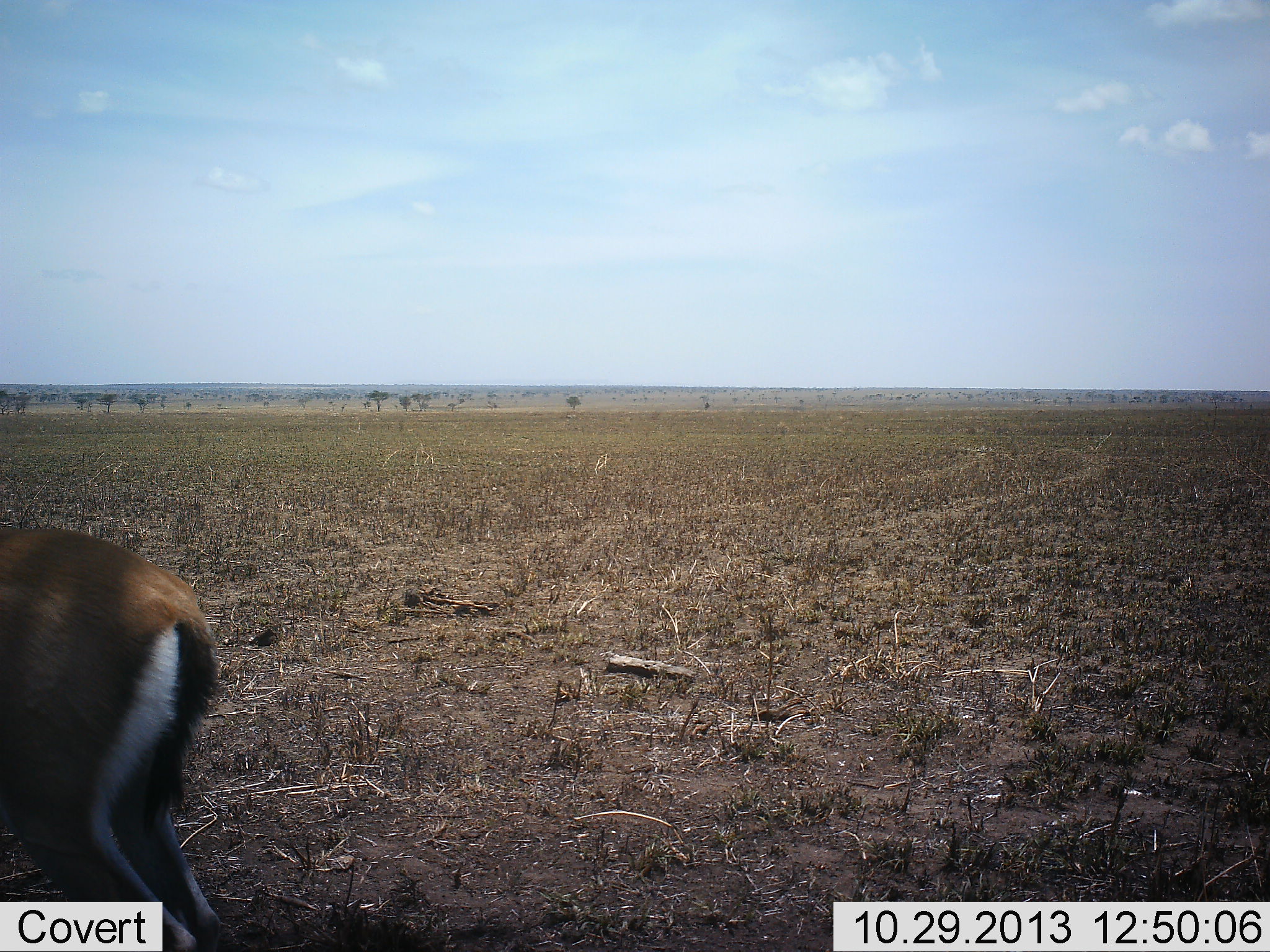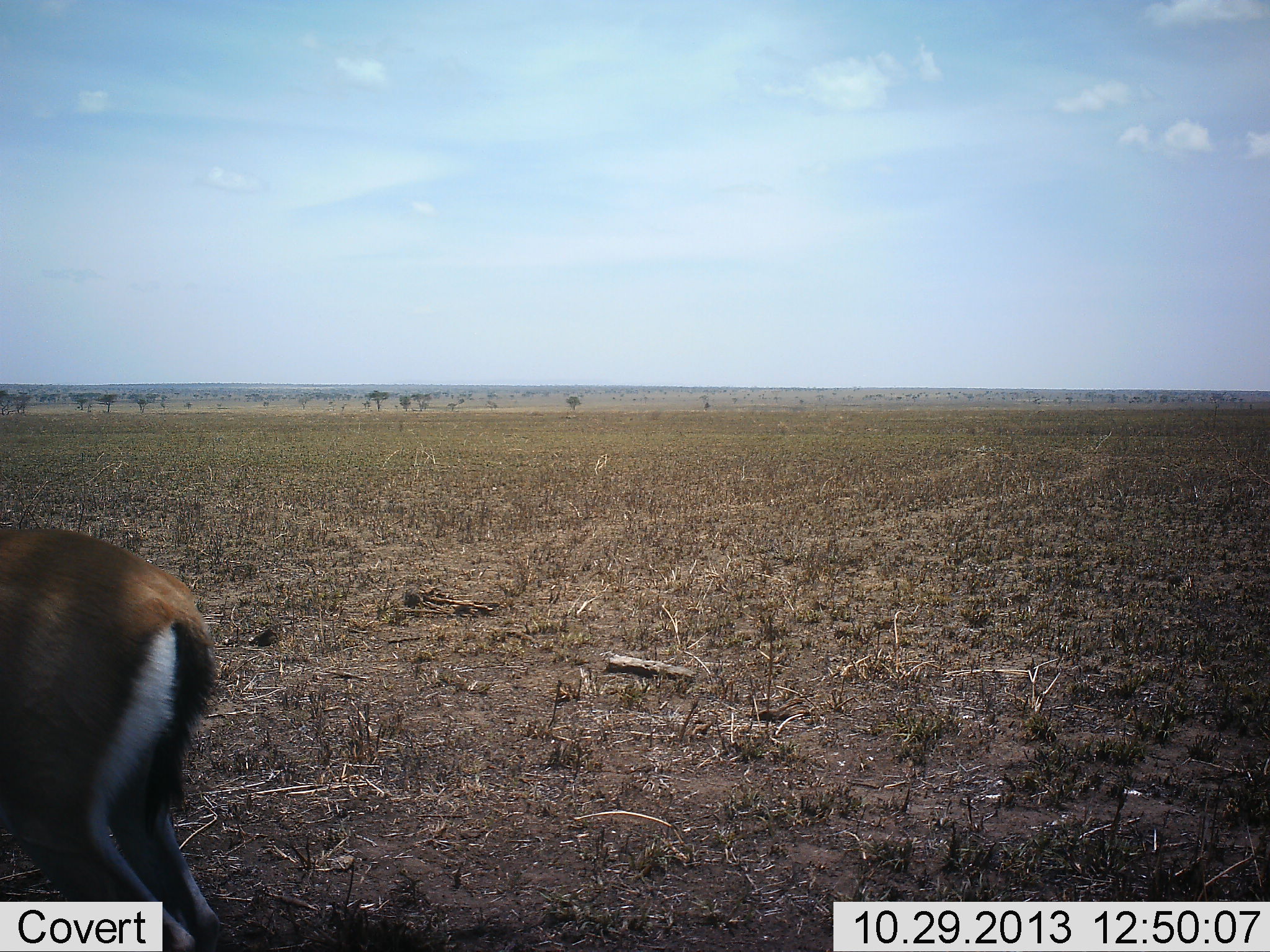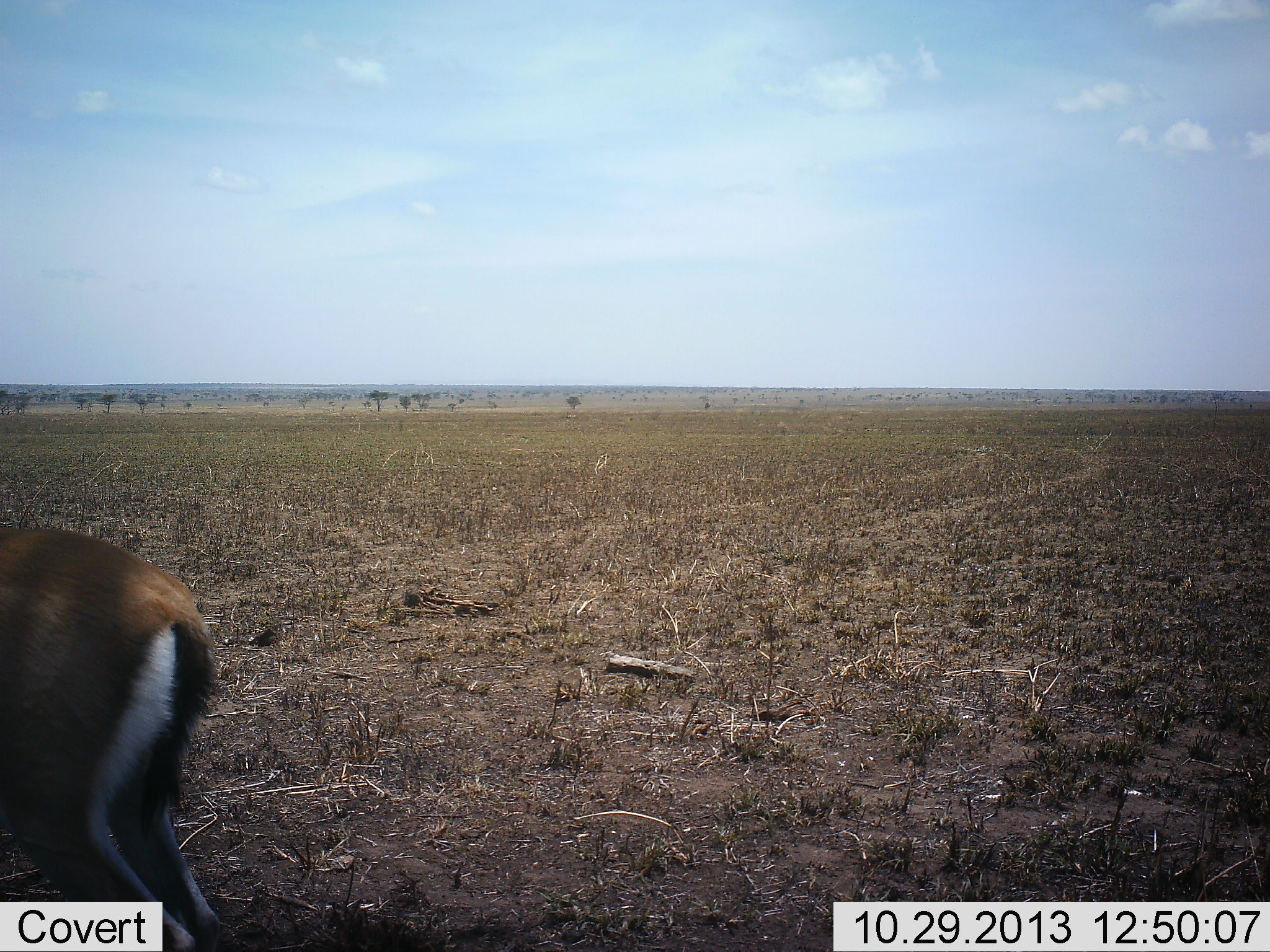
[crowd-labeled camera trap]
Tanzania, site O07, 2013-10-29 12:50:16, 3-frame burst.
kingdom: Animalia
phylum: Chordata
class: Mammalia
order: Artiodactyla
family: Bovidae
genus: Eudorcas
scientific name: Eudorcas thomsonii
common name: thomson's gazelle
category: gazellethomsons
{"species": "gazellethomsons (thomson's gazelle) (Eudorcas thomsonii)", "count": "1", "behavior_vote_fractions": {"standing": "80%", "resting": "0%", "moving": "10%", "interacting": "0%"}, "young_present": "0%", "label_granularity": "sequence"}